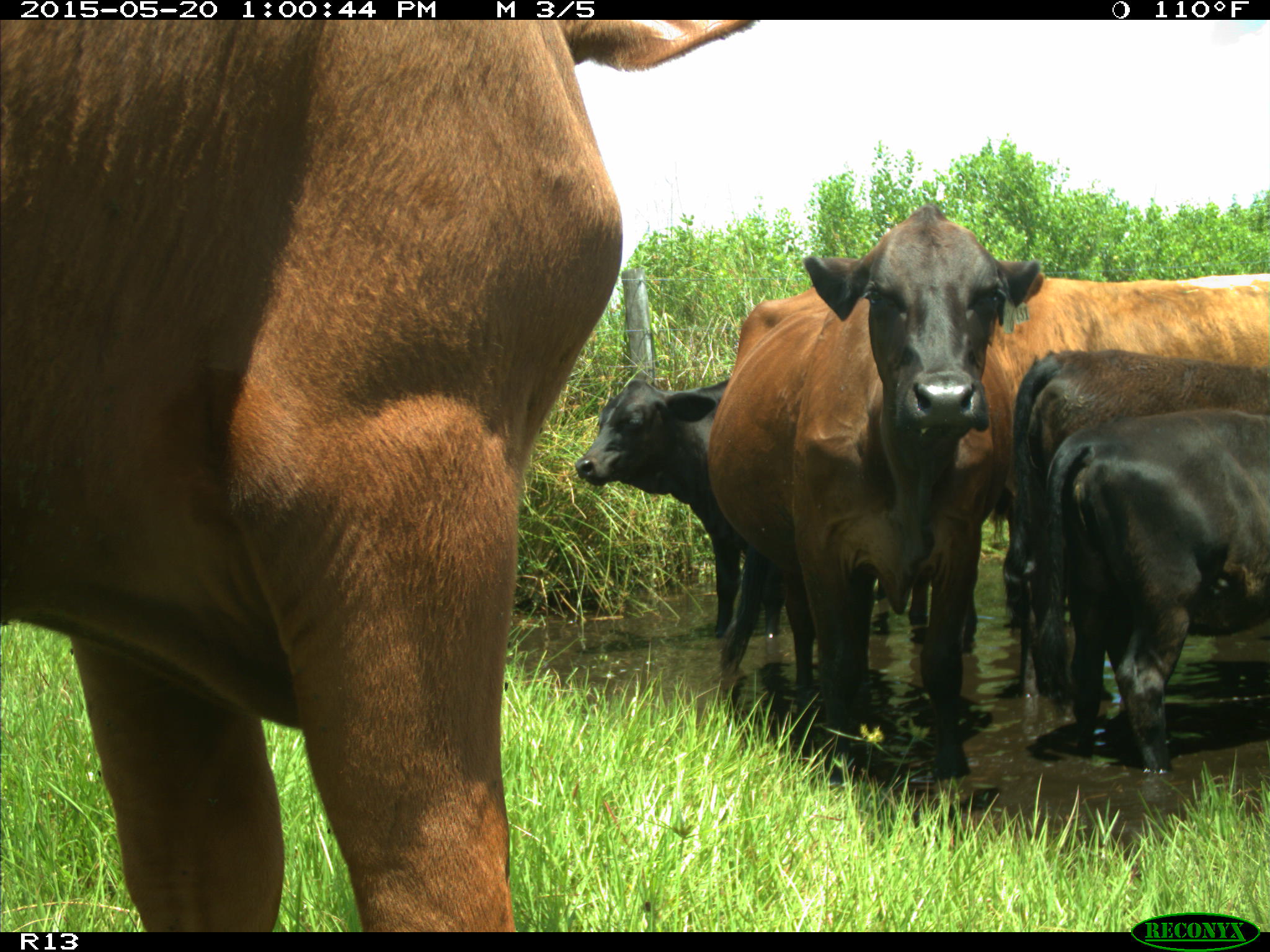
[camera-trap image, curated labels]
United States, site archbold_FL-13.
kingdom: Animalia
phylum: Chordata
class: Mammalia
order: Artiodactyla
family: Bovidae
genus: Bos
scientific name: Bos taurus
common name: domestic cow